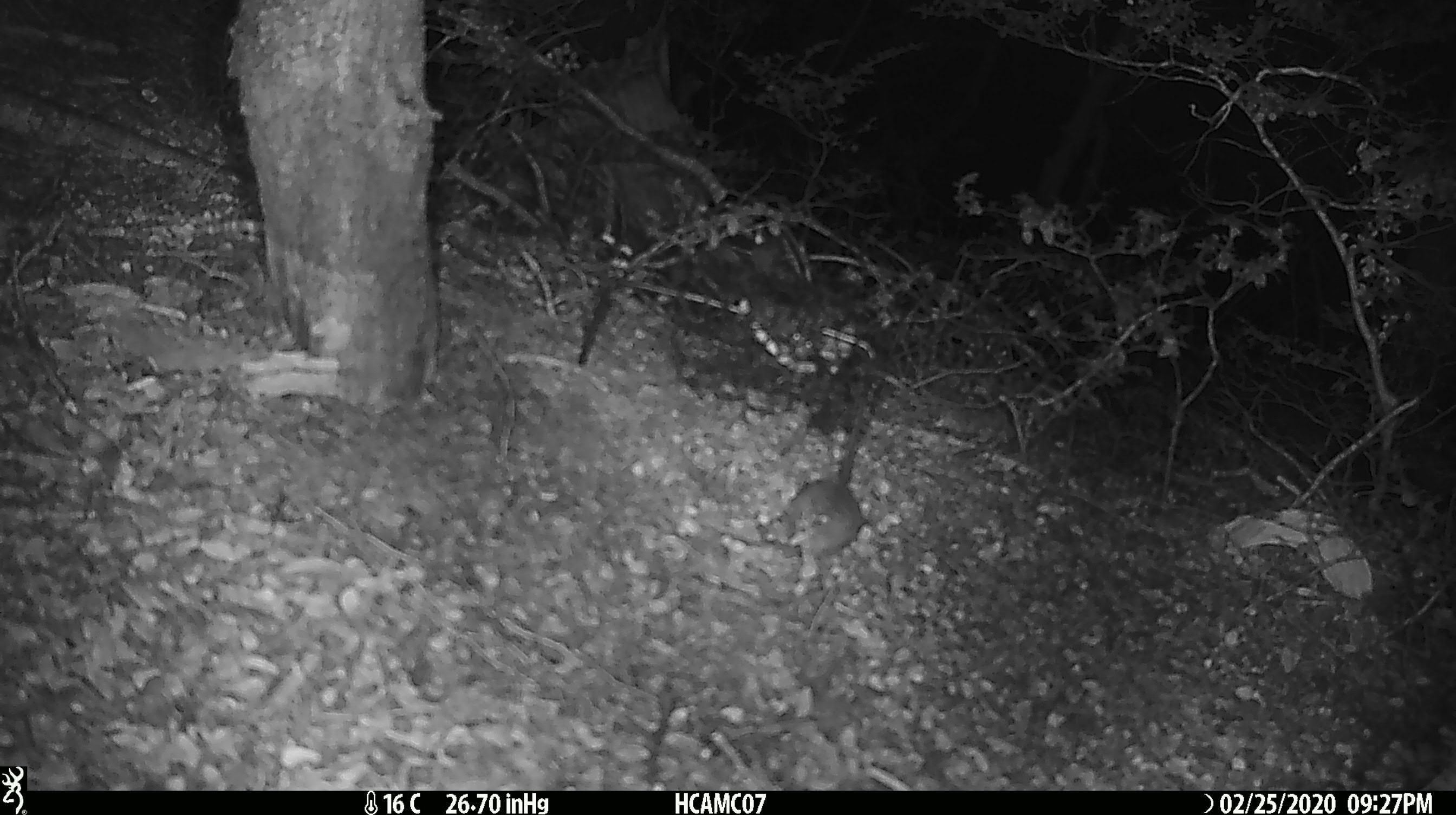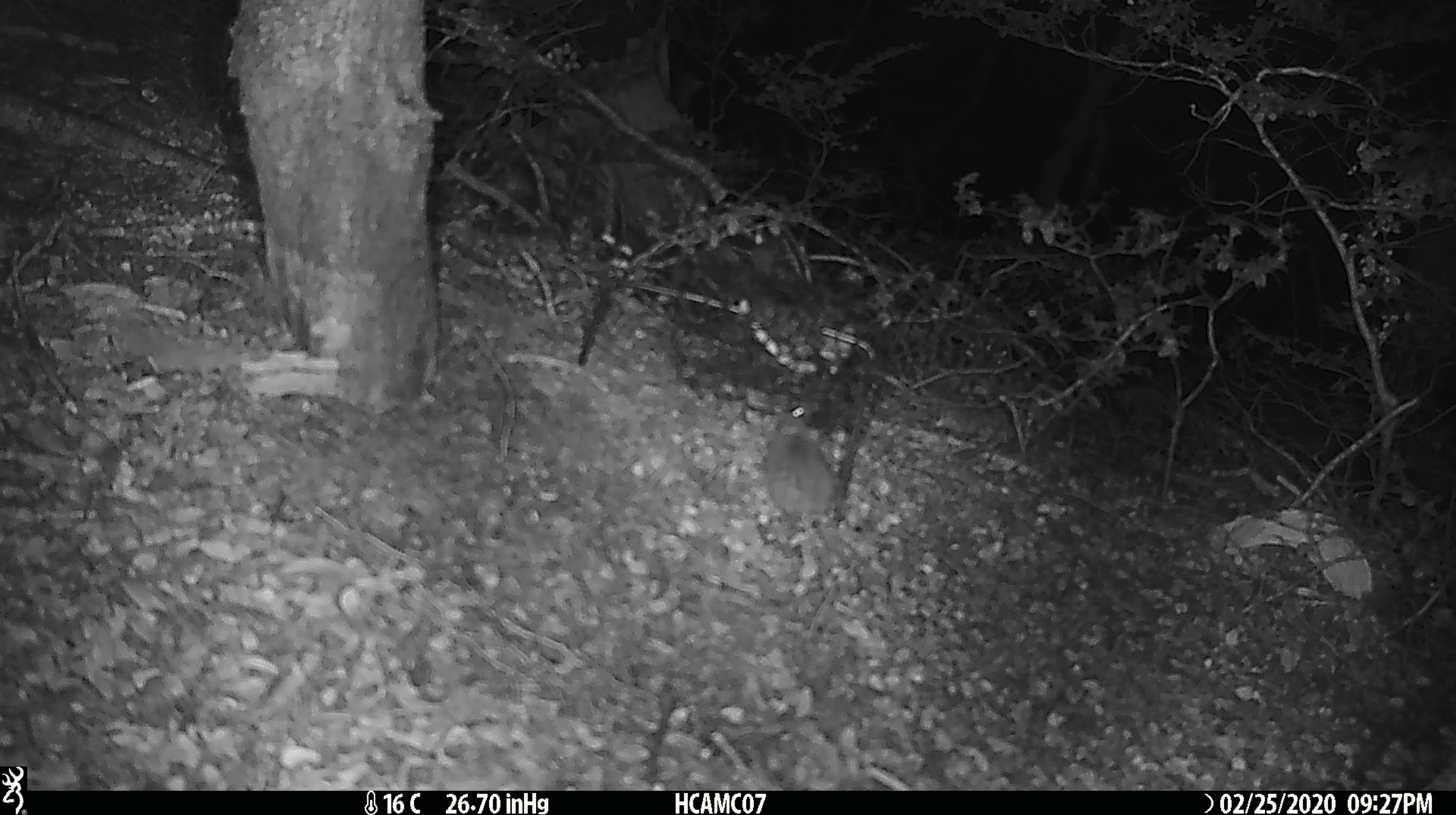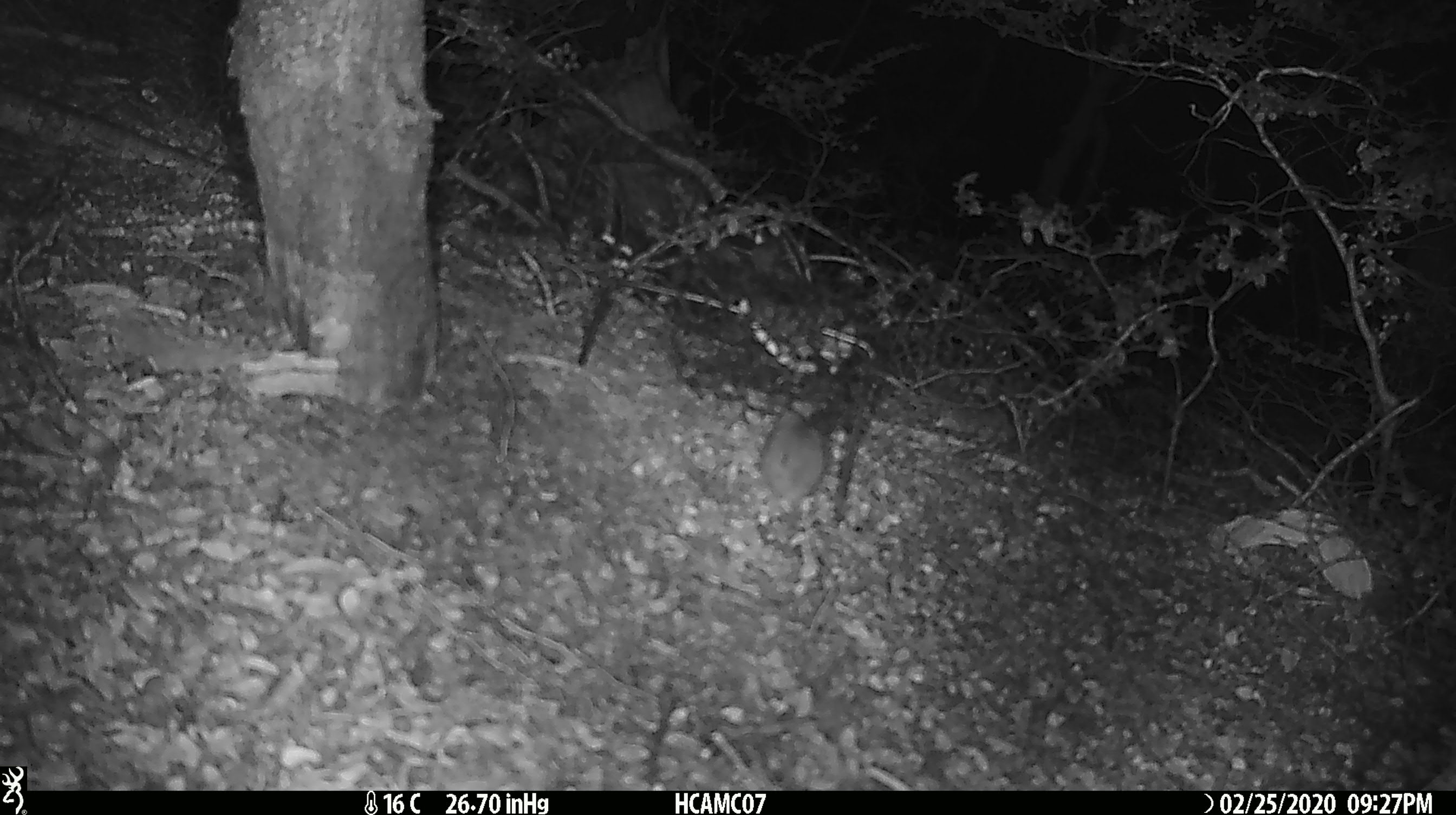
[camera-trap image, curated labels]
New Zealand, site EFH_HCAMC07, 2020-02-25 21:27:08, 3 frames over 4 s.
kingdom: Animalia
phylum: Chordata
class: Mammalia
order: Rodentia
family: Muridae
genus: Mus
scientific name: Mus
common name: mouse